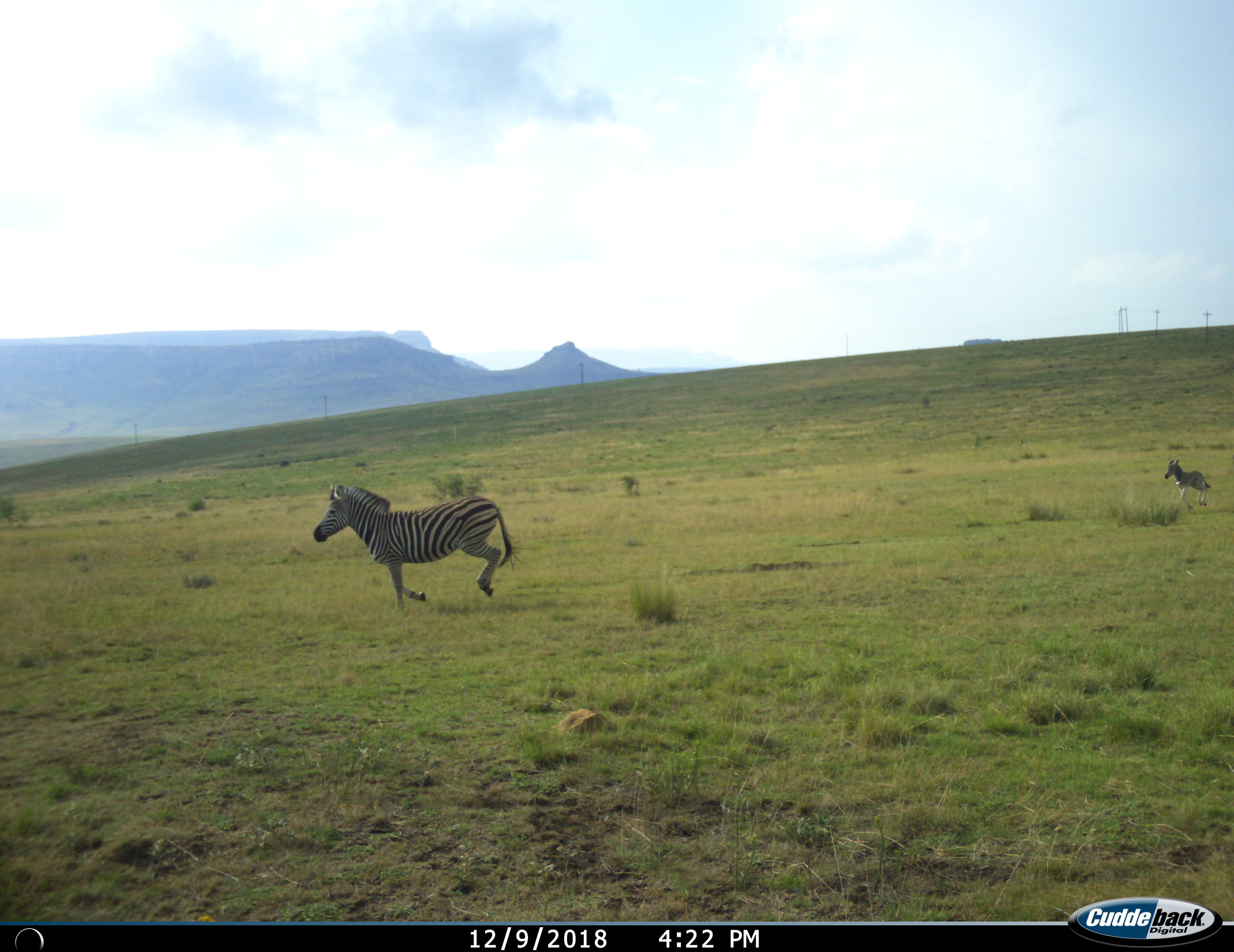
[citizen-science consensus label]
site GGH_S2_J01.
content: unidentified animal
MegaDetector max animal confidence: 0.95